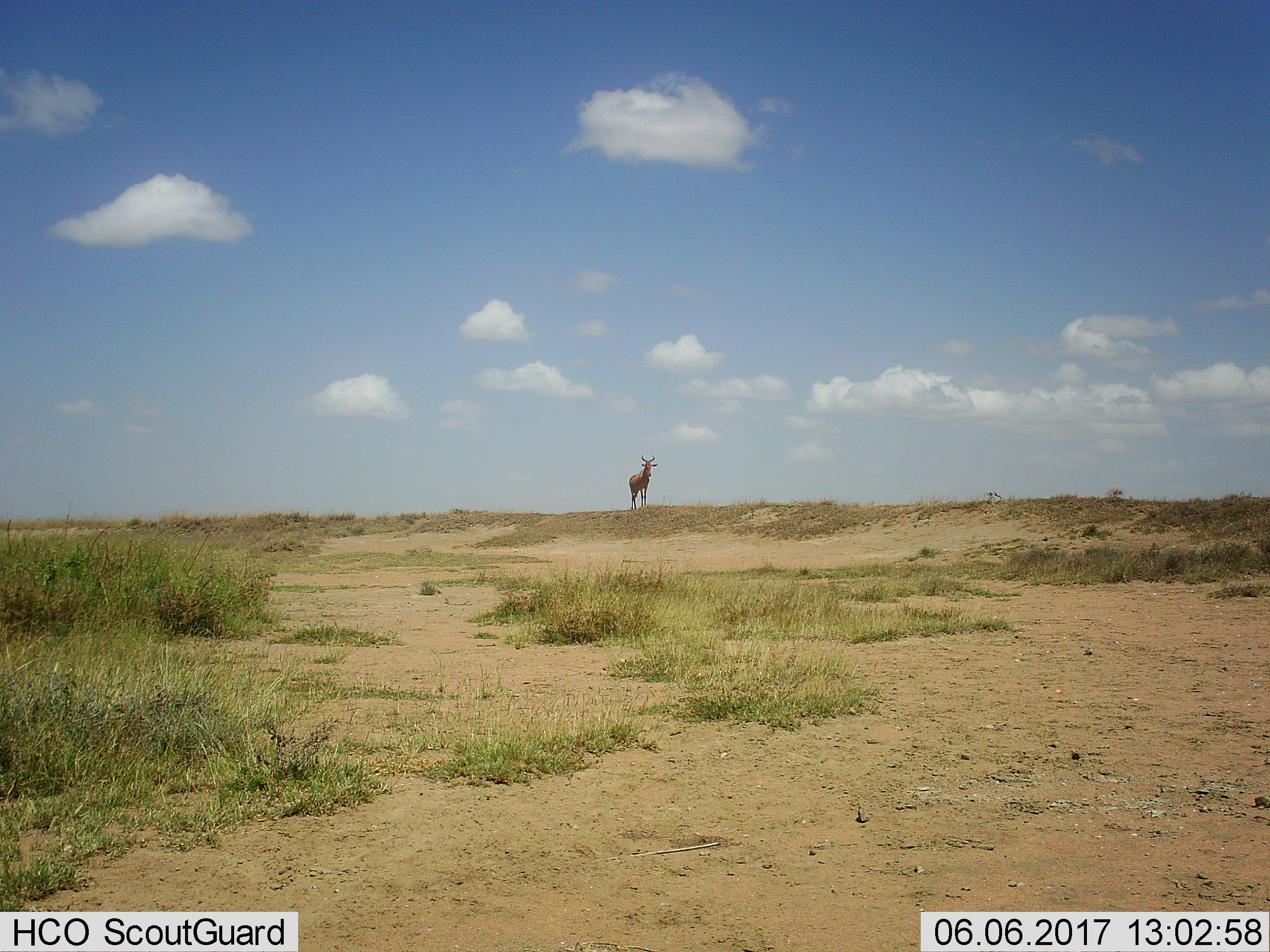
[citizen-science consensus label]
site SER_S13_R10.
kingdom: Animalia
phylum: Chordata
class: Mammalia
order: Artiodactyla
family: Bovidae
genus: Alcelaphus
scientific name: Alcelaphus buselaphus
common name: hartebeest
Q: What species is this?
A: Hartebeest (Alcelaphus buselaphus).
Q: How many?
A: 1.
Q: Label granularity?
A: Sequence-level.